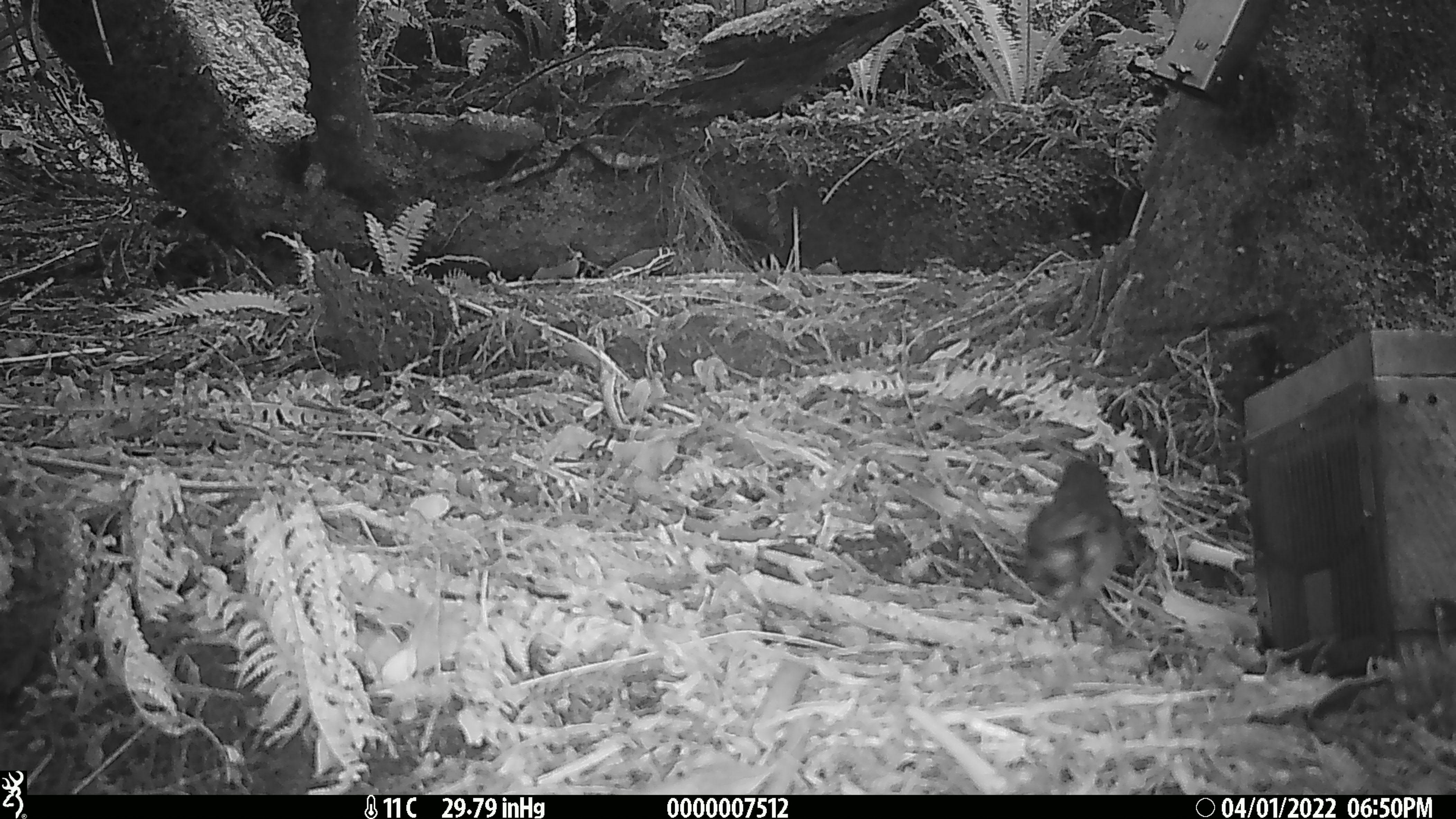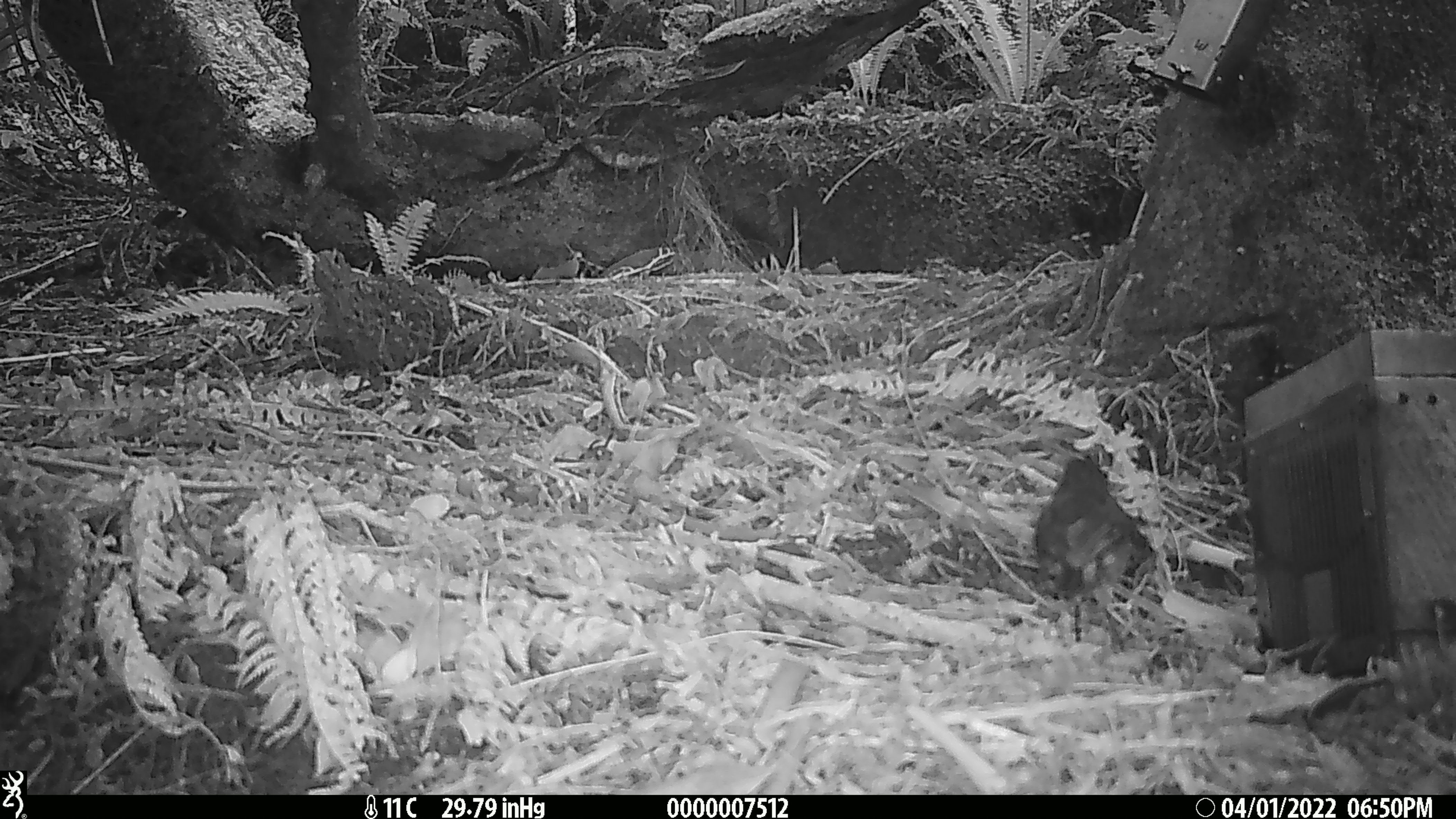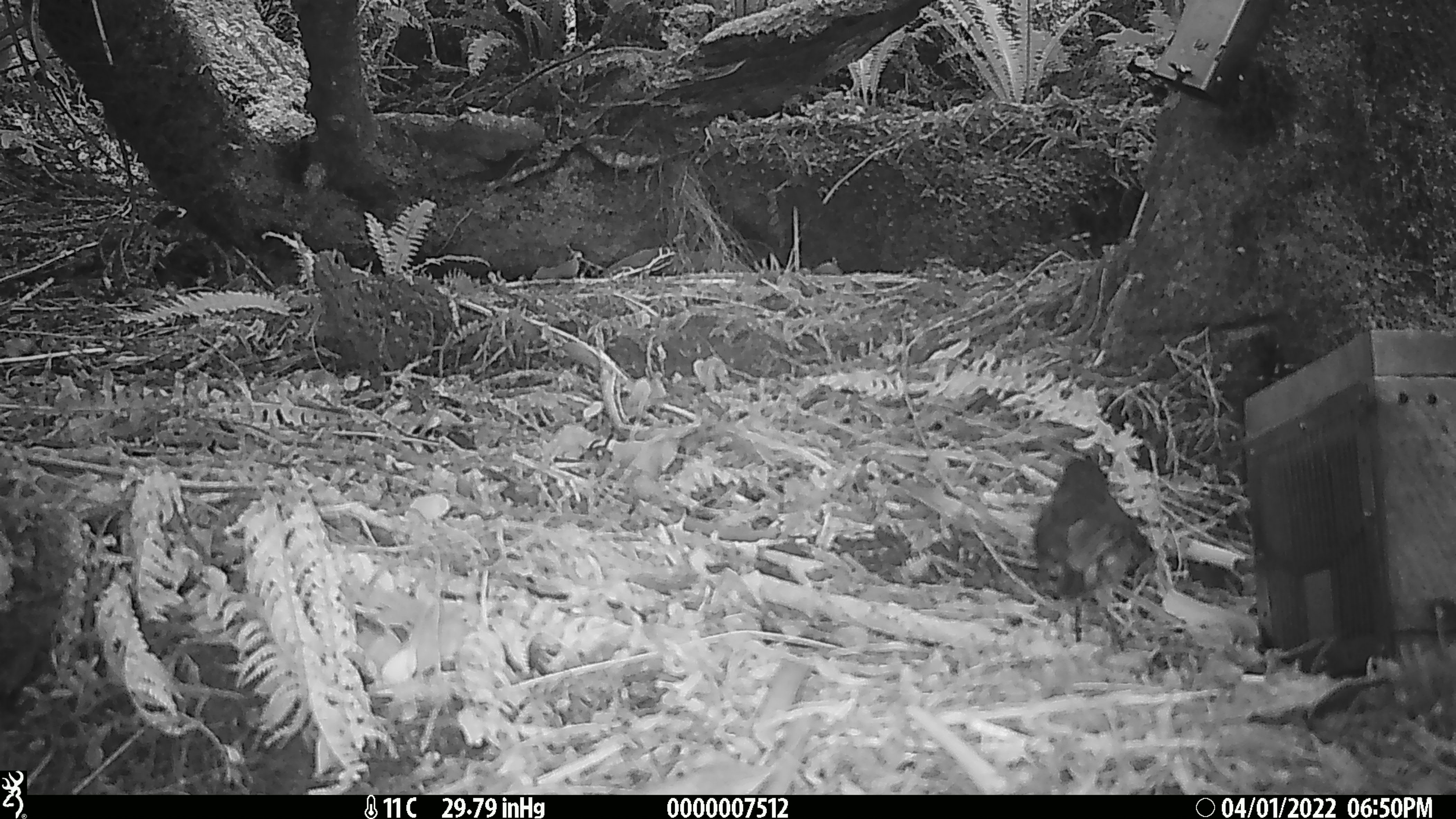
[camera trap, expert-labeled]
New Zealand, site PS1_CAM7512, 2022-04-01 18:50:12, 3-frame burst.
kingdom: Animalia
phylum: Chordata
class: Aves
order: Passeriformes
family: Petroicidae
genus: Petroica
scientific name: Petroica australis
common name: new zealand robin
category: robin